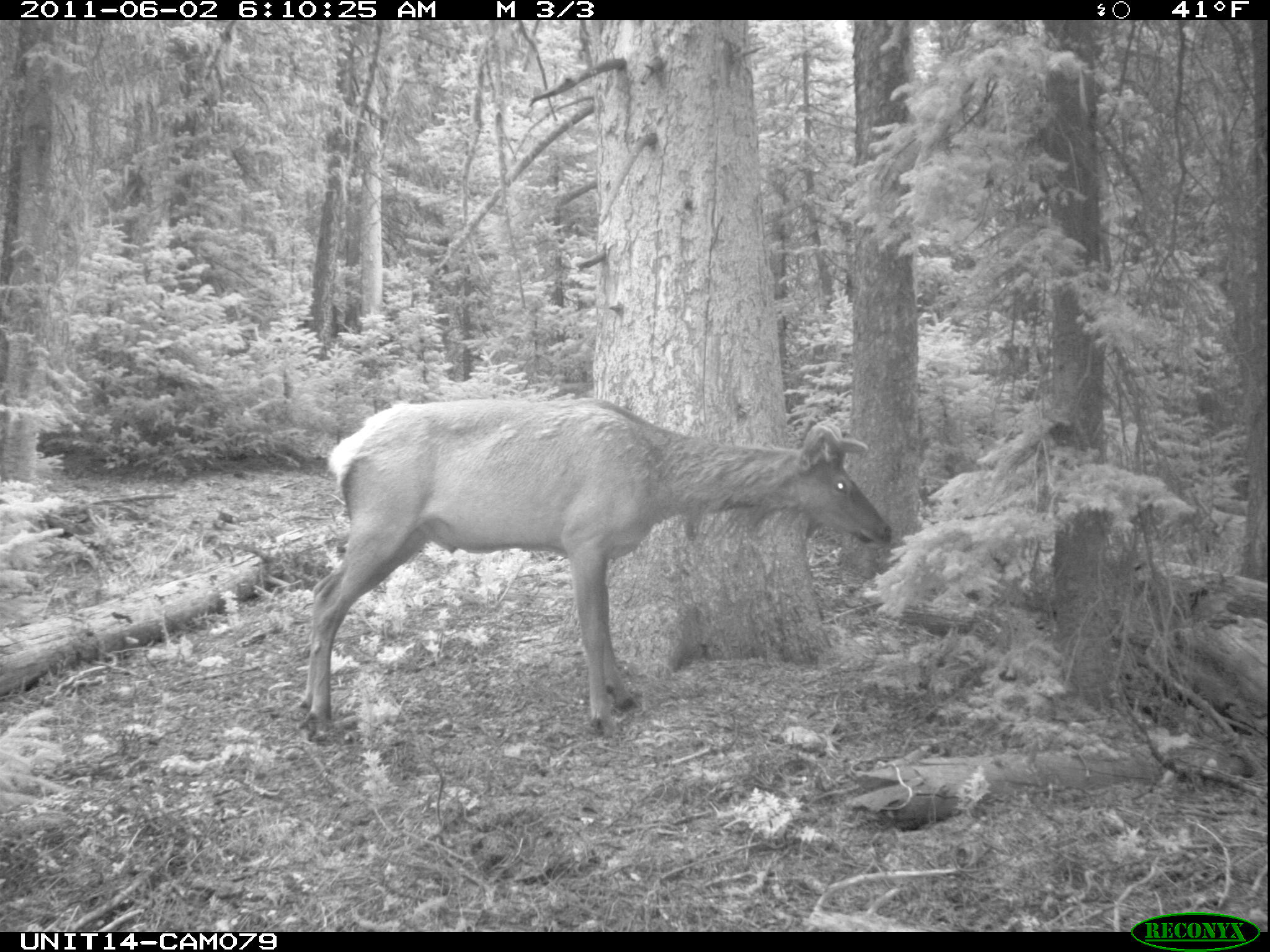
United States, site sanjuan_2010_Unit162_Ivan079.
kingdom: Animalia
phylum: Chordata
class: Mammalia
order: Artiodactyla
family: Cervidae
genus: Cervus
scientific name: Cervus elaphus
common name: red deer